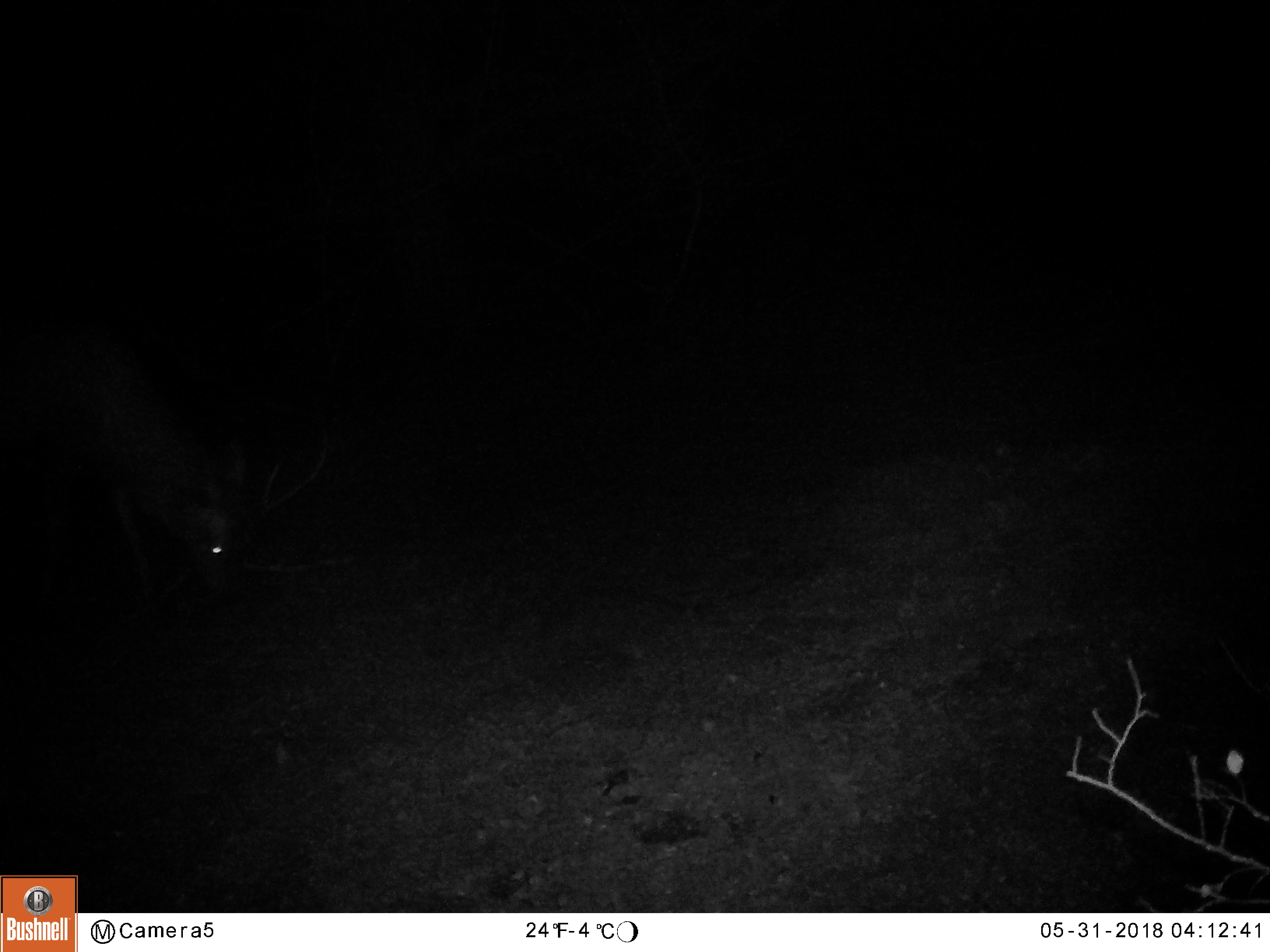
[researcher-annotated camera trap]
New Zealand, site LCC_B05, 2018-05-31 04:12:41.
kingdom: Animalia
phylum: Chordata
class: Mammalia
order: Artiodactyla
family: Cervidae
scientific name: Cervidae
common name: deer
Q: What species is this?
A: Deer (Cervidae).